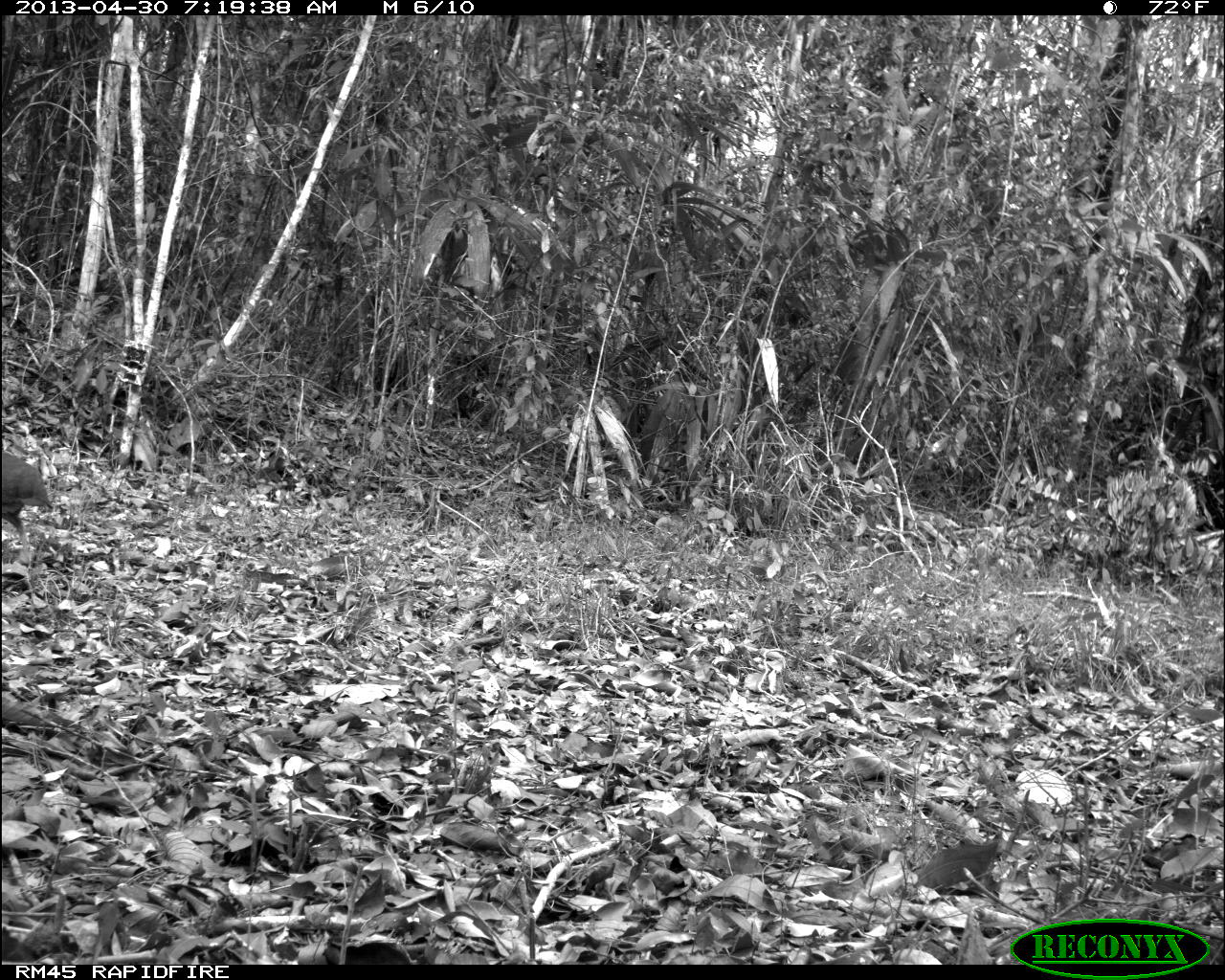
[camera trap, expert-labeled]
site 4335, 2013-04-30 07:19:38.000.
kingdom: Animalia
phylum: Chordata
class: Aves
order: Tinamiformes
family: Tinamidae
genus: Tinamus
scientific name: Tinamus major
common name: great tinamou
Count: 1.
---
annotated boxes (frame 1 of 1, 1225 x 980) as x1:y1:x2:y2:
tinamus major: 2:450:54:565